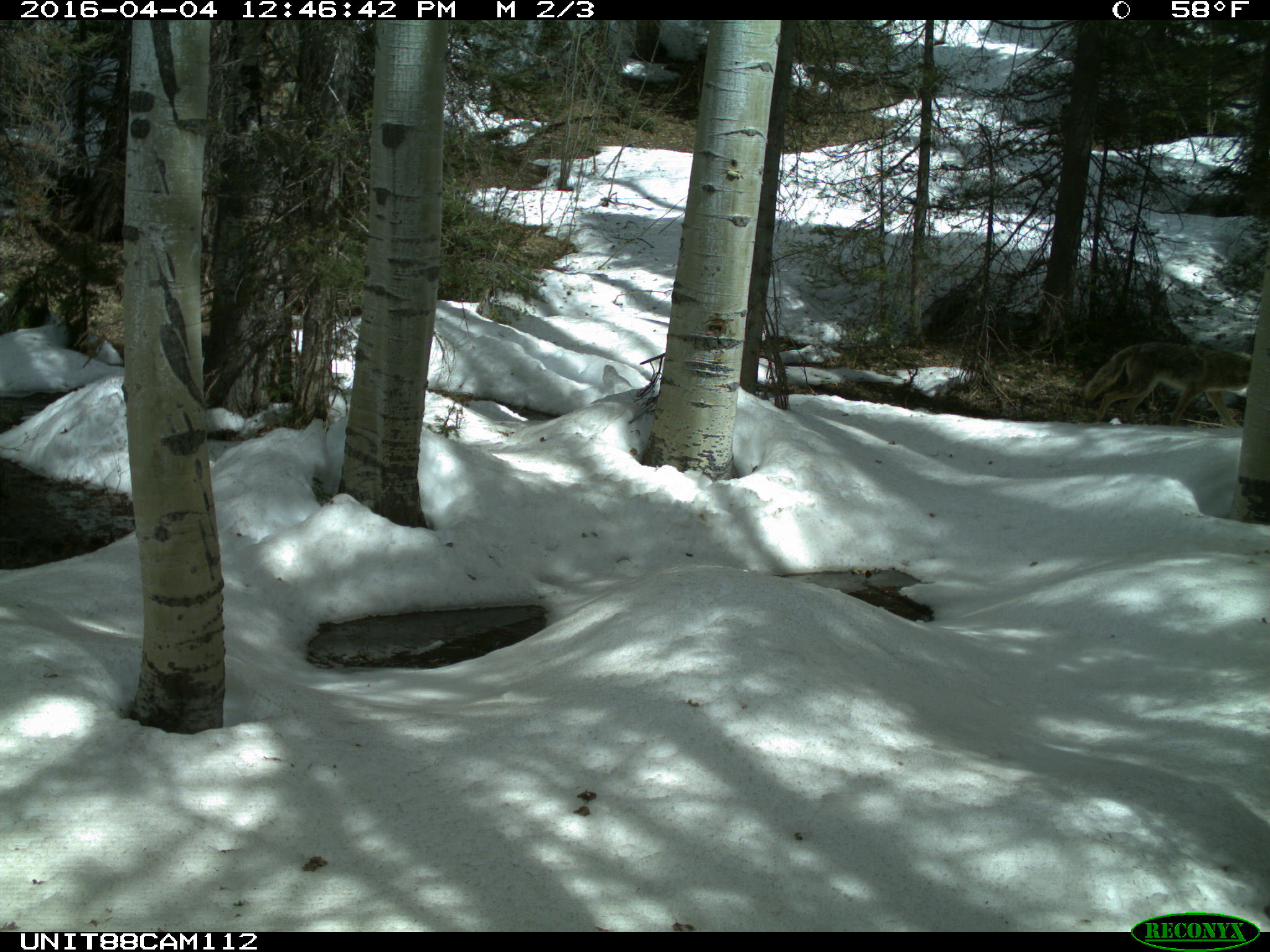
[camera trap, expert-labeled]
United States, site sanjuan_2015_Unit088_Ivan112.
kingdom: Animalia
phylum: Chordata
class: Mammalia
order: Carnivora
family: Canidae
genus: Canis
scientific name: Canis latrans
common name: coyote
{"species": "Canis latrans (coyote)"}